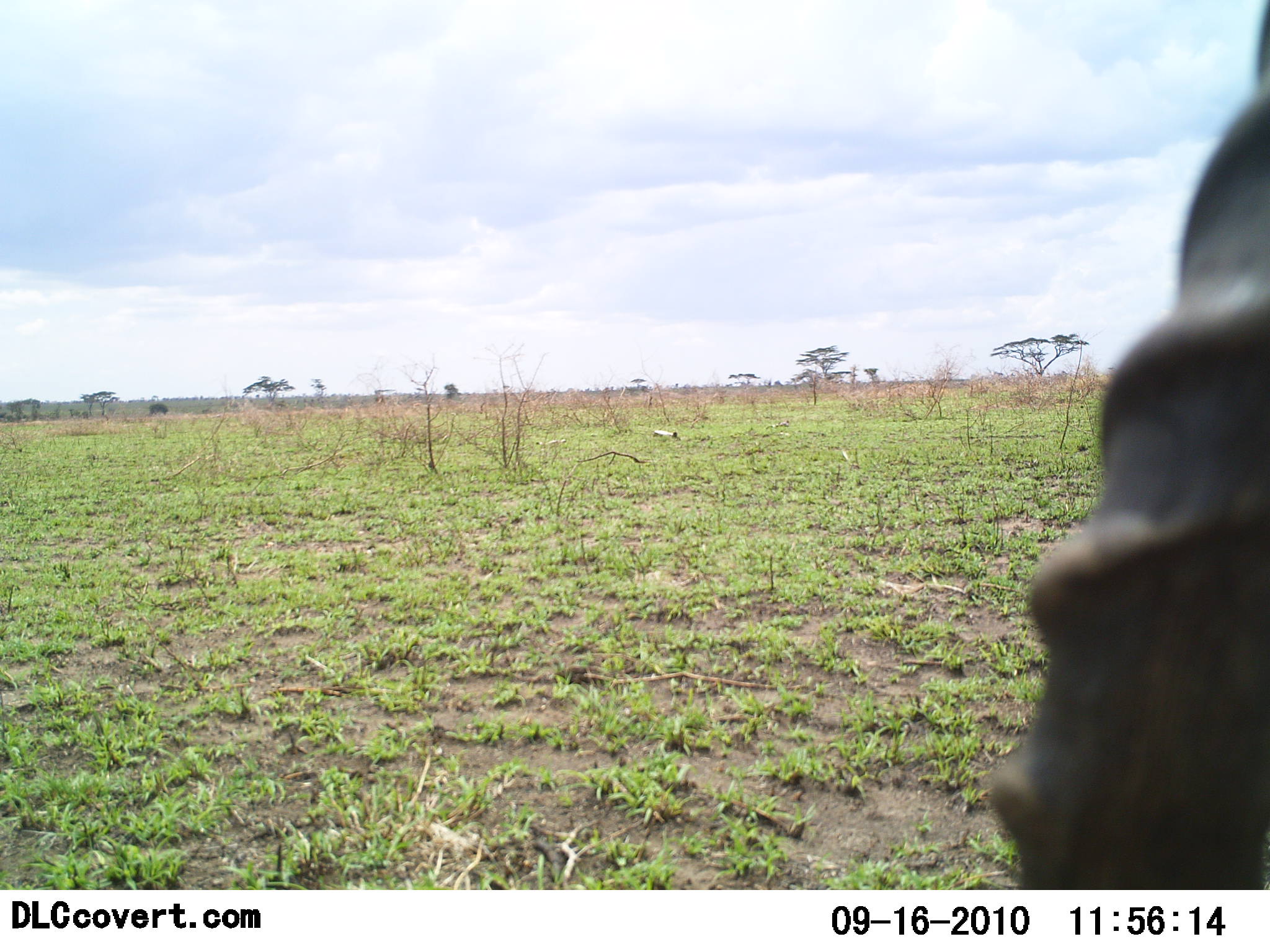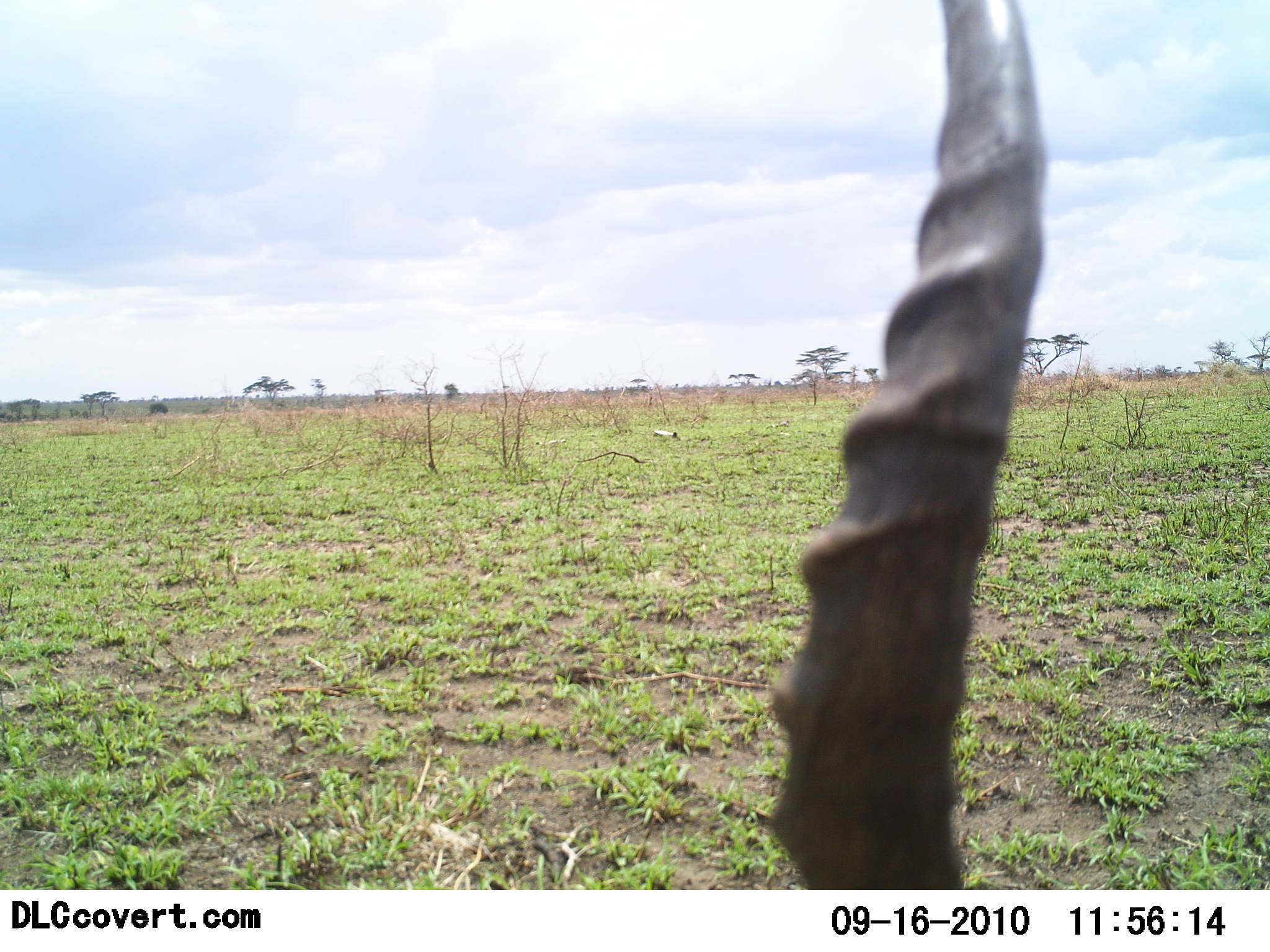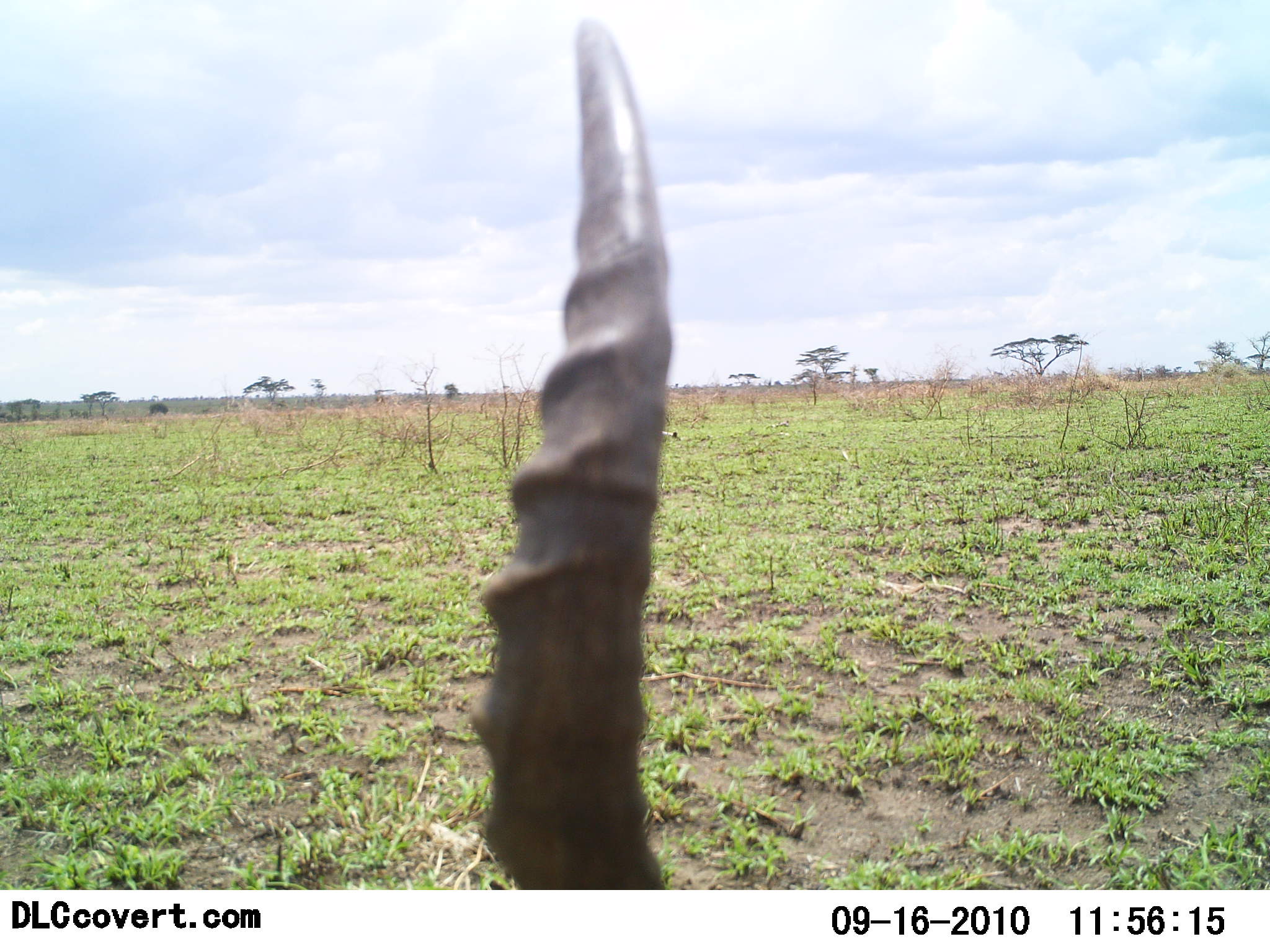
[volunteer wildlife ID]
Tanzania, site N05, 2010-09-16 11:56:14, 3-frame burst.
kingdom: Animalia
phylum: Chordata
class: Mammalia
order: Artiodactyla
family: Bovidae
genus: Eudorcas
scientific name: Eudorcas thomsonii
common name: thomson's gazelle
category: gazellethomsons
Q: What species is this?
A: Gazellethomsons (thomson's gazelle) (Eudorcas thomsonii).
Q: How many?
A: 1.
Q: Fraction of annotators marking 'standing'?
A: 78%.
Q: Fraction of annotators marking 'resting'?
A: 0%.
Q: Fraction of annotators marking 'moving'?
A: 22%.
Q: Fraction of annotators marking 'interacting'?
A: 0%.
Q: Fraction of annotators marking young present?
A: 0%.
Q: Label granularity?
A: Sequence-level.